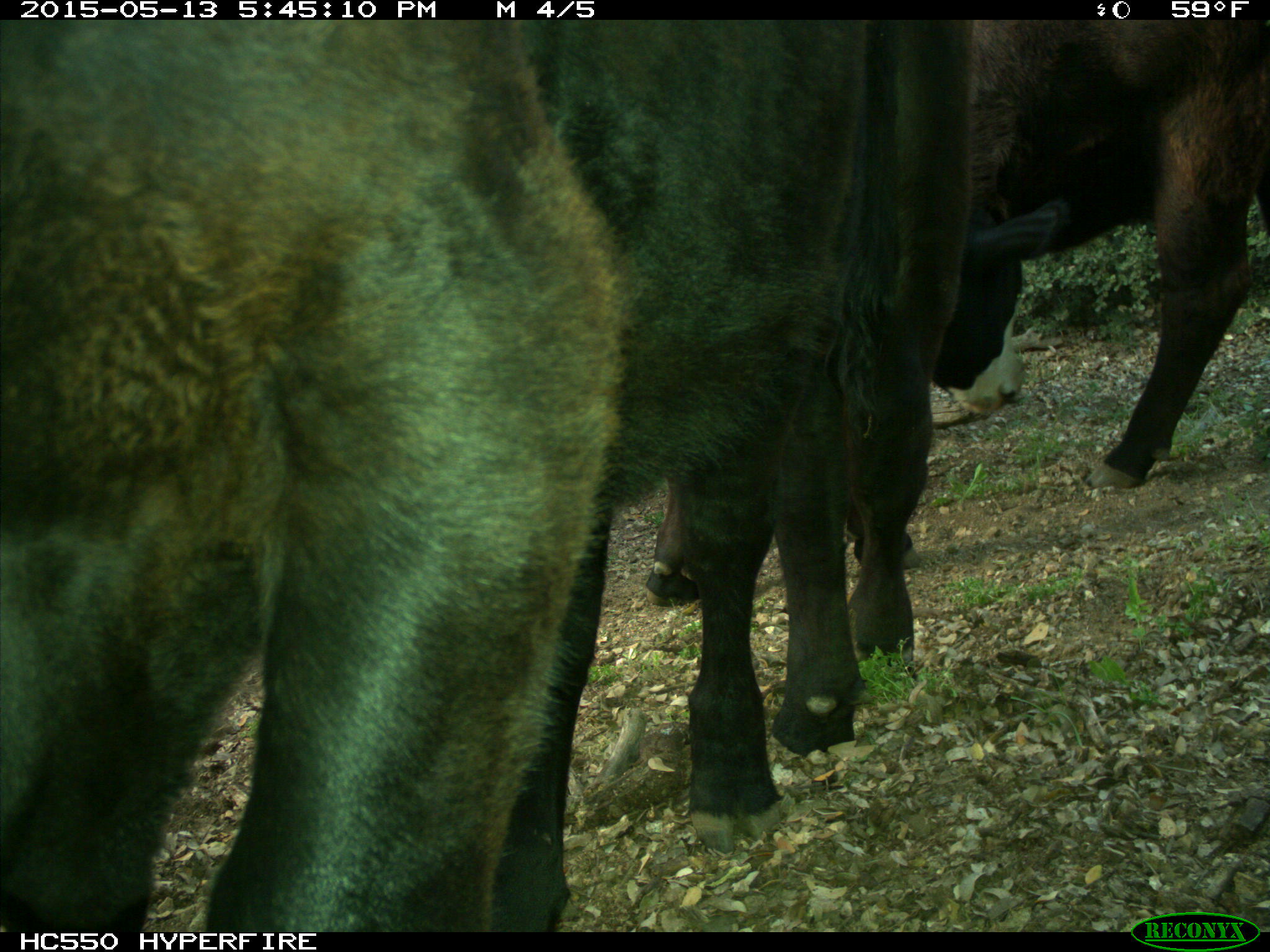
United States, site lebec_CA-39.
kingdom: Animalia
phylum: Chordata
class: Mammalia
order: Artiodactyla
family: Bovidae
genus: Bos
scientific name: Bos taurus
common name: domestic cow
Bos taurus (domestic cow).